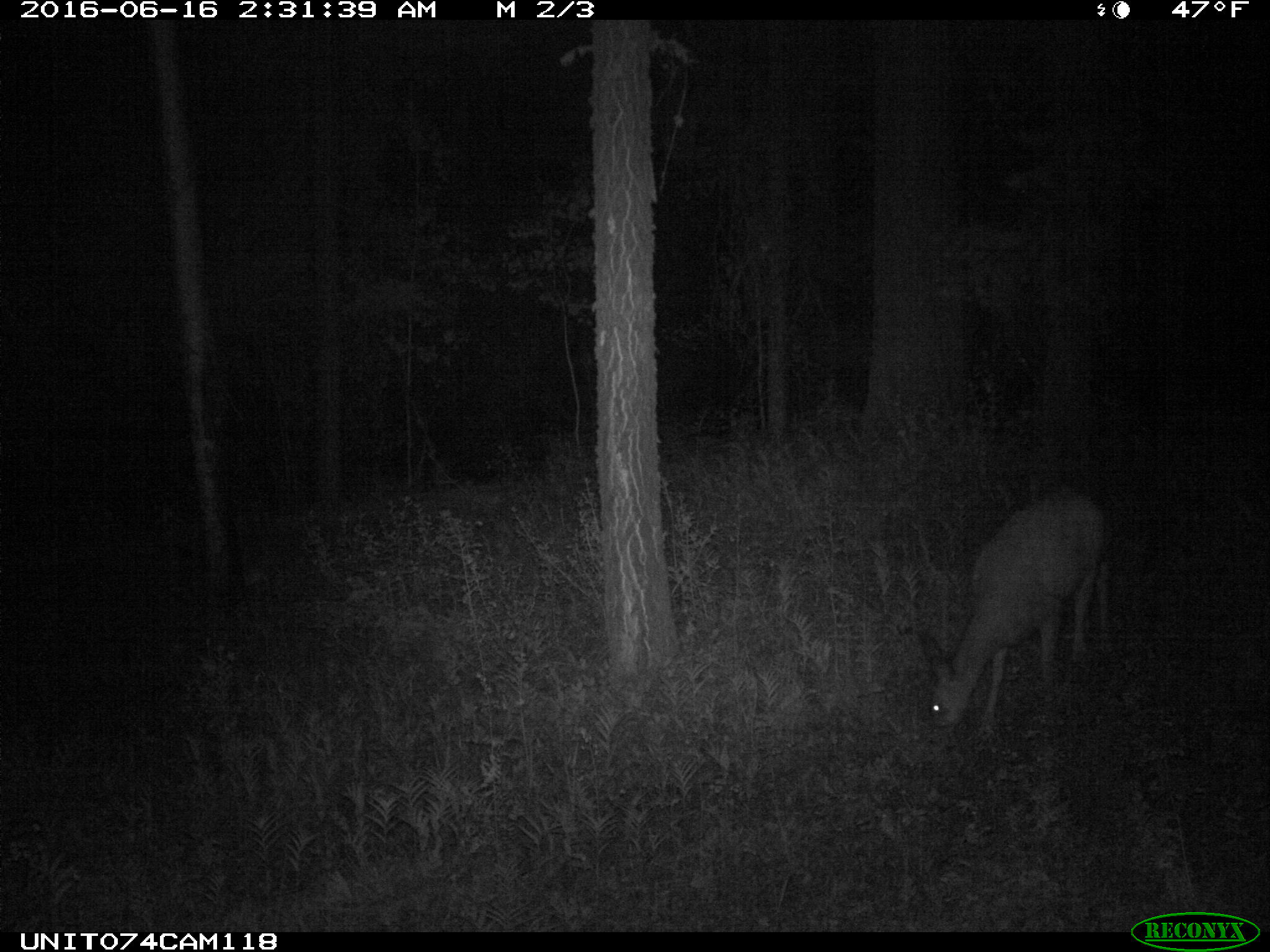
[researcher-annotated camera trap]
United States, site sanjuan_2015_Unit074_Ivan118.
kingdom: Animalia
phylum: Chordata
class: Mammalia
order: Artiodactyla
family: Cervidae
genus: Odocoileus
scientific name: Odocoileus hemionus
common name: mule deer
Odocoileus hemionus (mule deer).